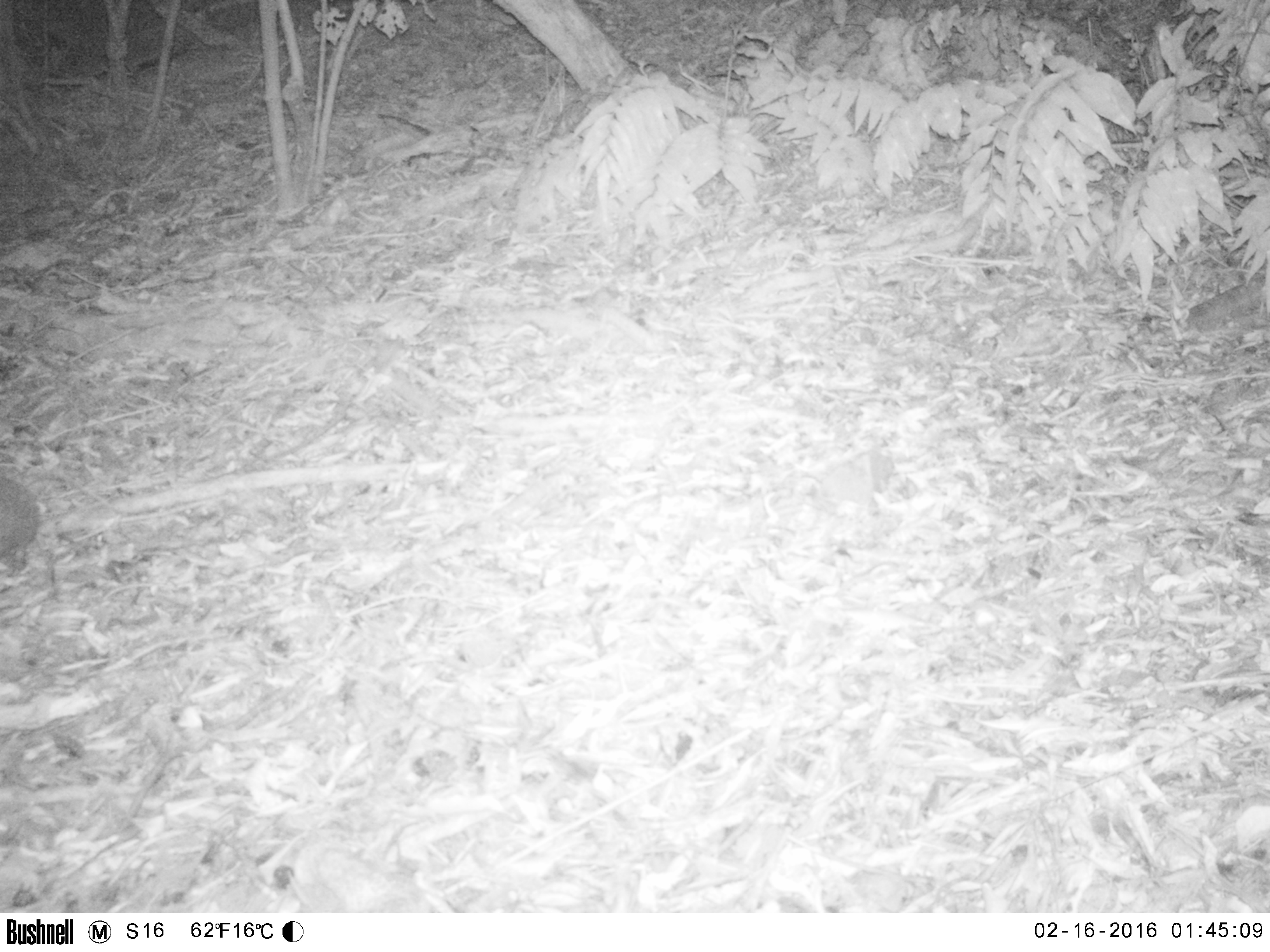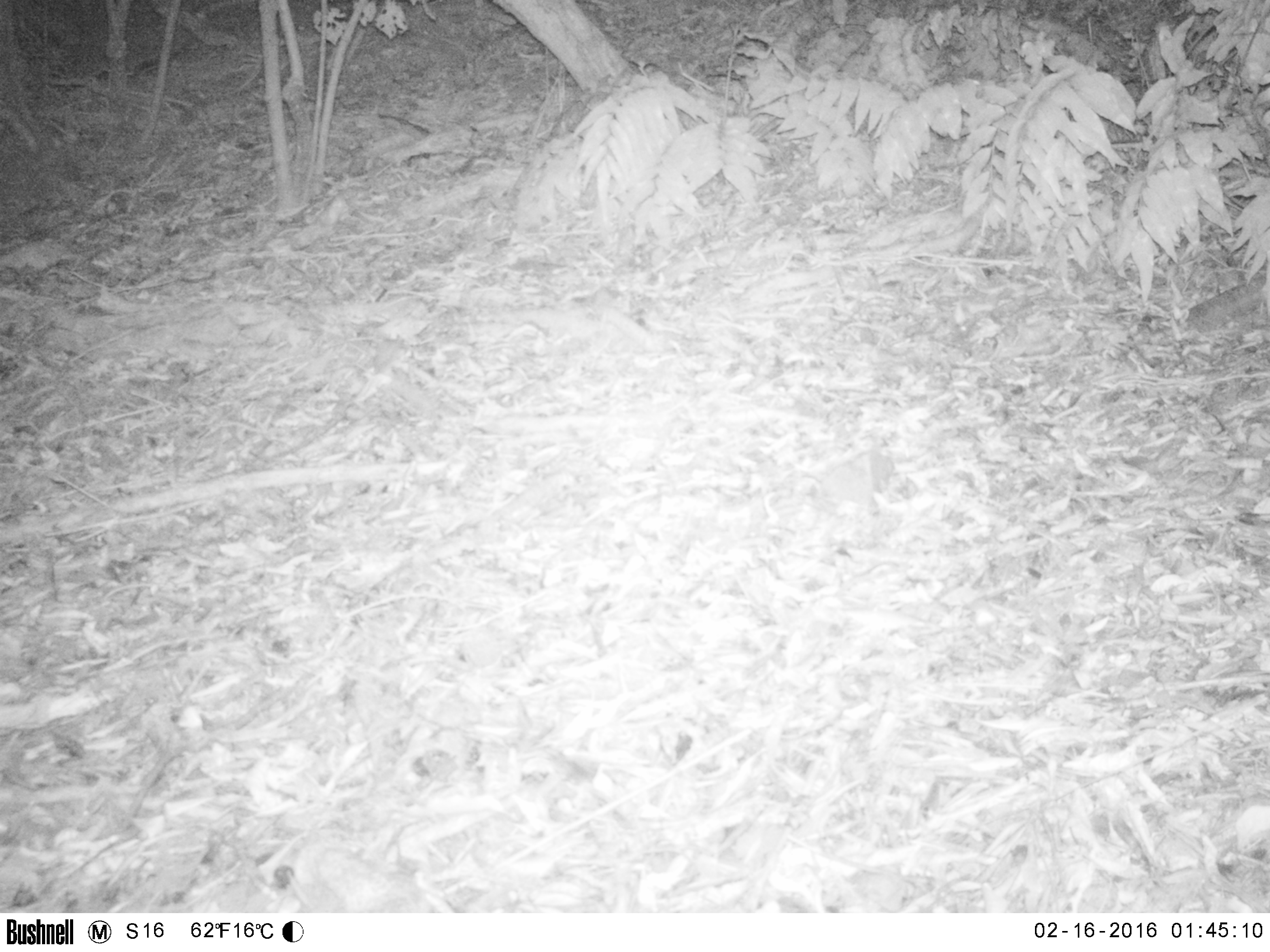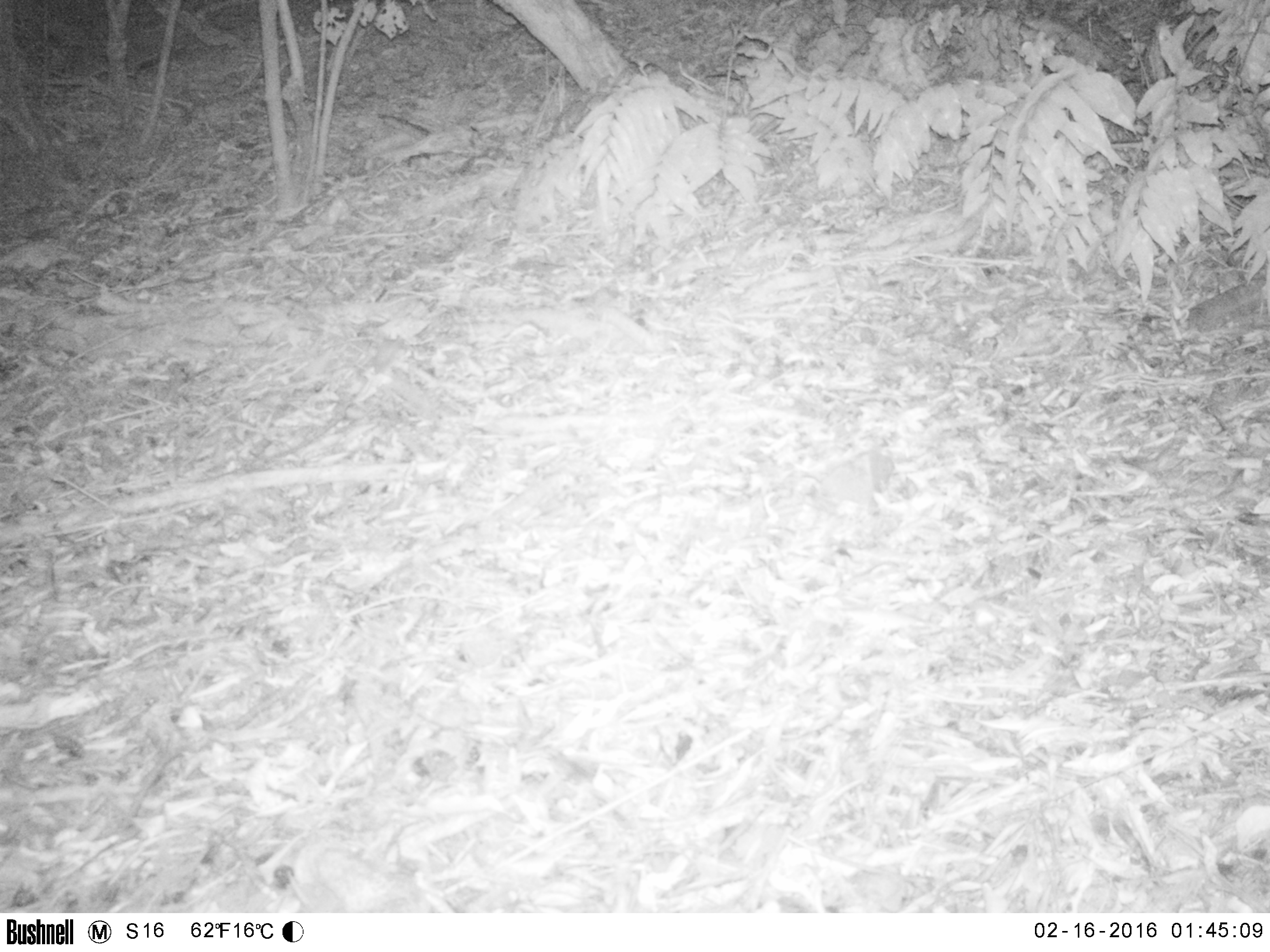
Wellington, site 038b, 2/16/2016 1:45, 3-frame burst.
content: unidentified animal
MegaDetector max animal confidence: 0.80